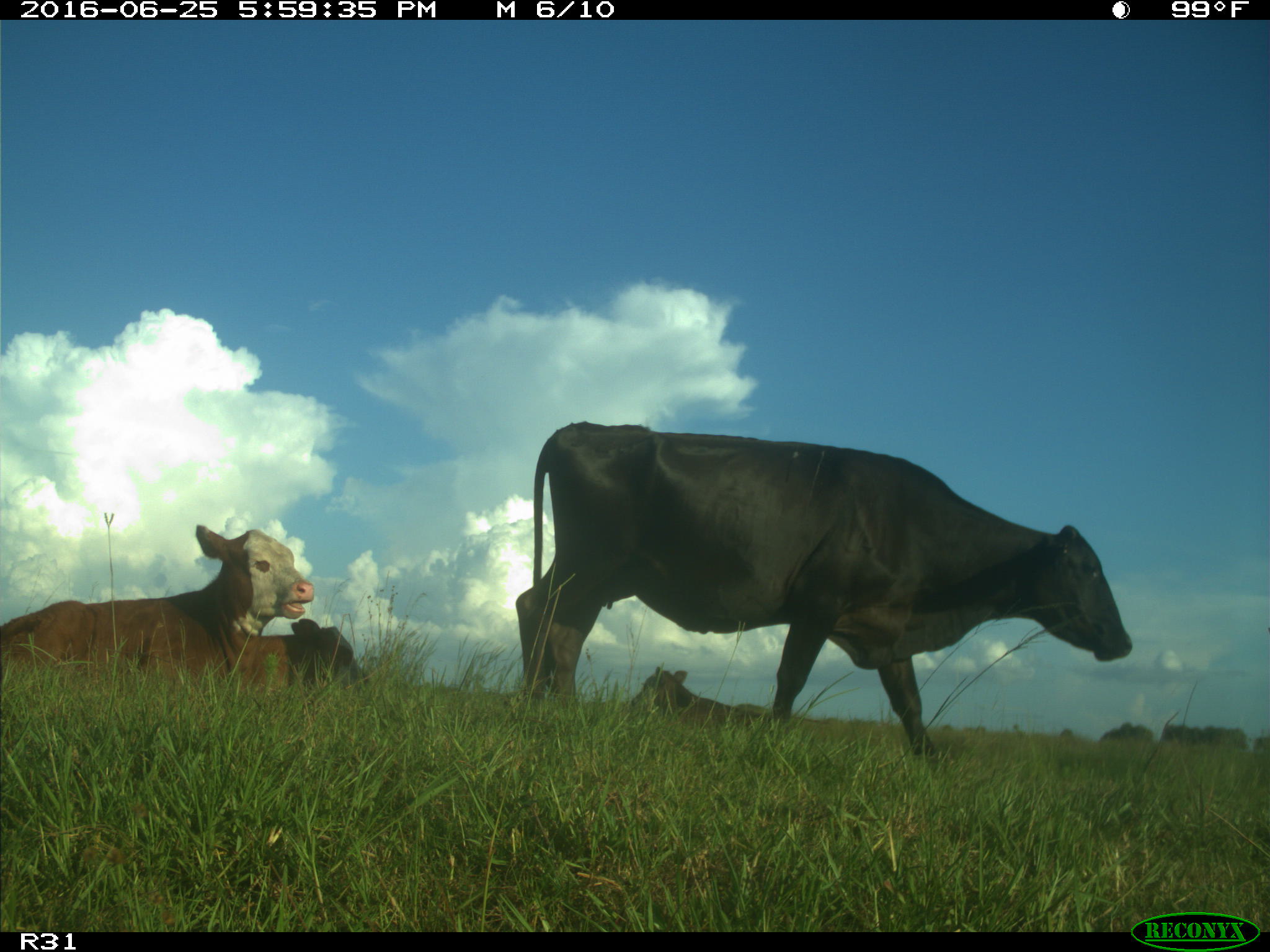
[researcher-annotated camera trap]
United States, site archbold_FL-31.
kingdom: Animalia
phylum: Chordata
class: Mammalia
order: Artiodactyla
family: Bovidae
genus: Bos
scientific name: Bos taurus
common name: domestic cow